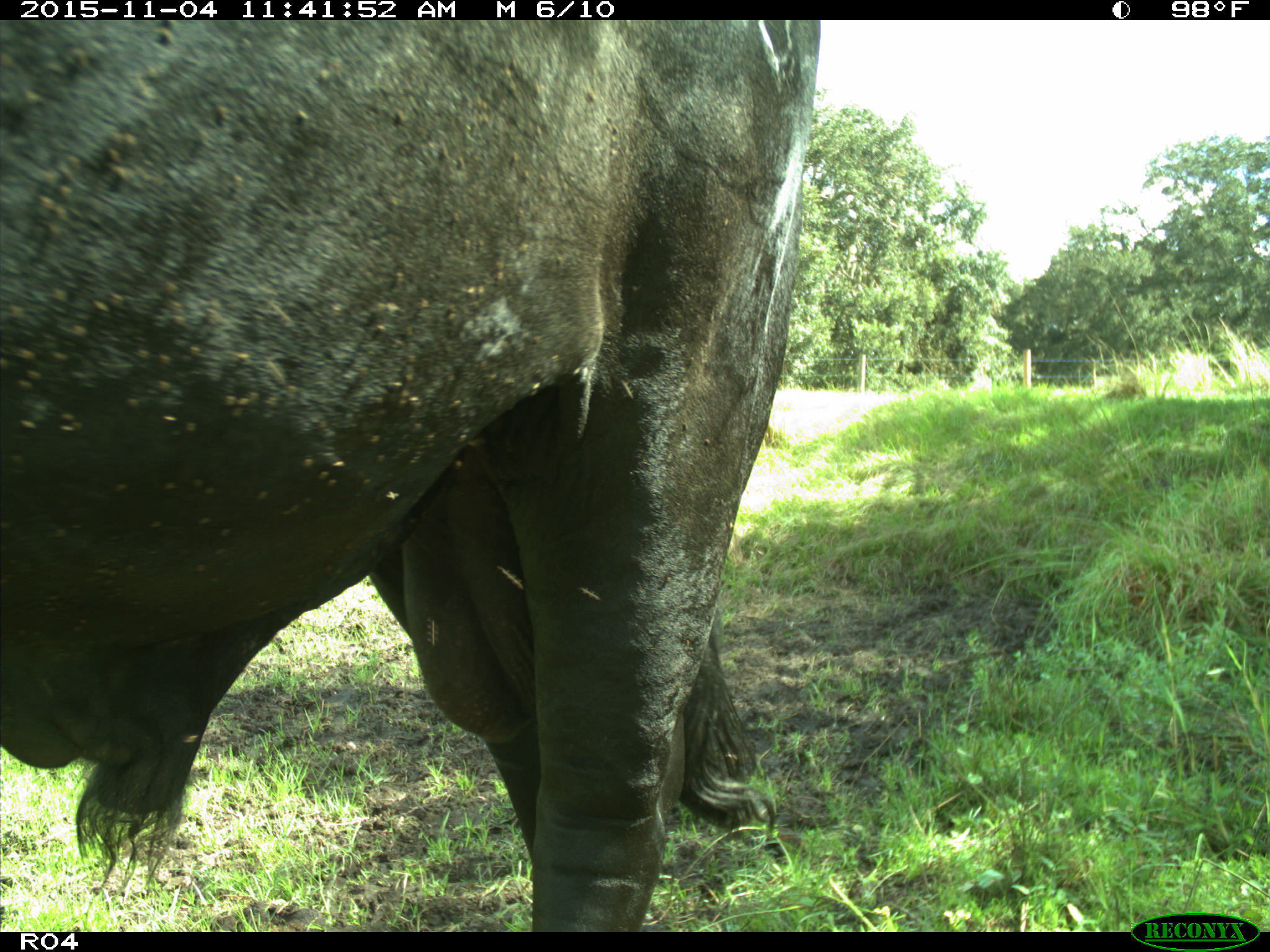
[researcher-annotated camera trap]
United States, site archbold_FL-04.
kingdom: Animalia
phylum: Chordata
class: Mammalia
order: Artiodactyla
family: Bovidae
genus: Bos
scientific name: Bos taurus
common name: domestic cow